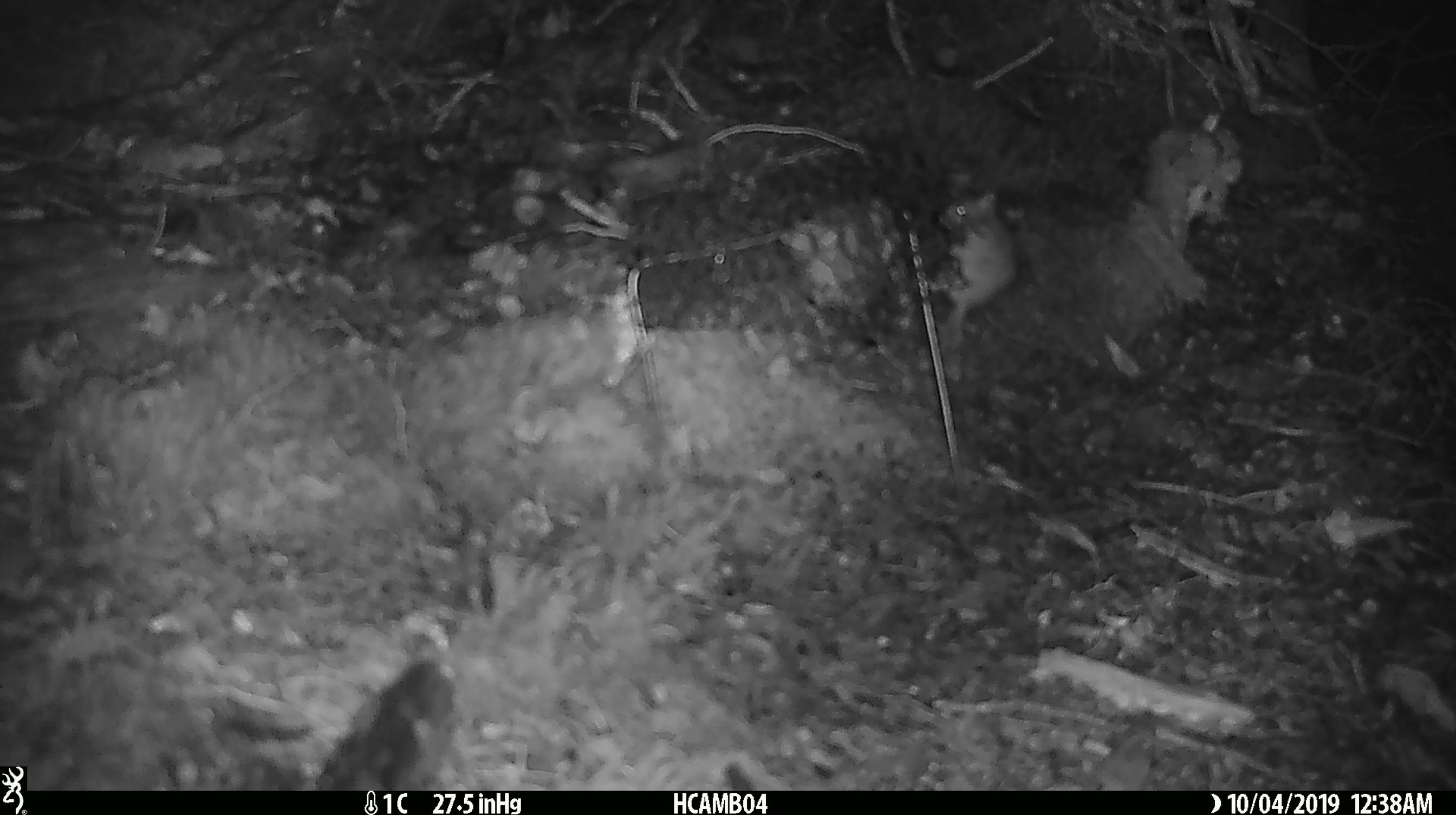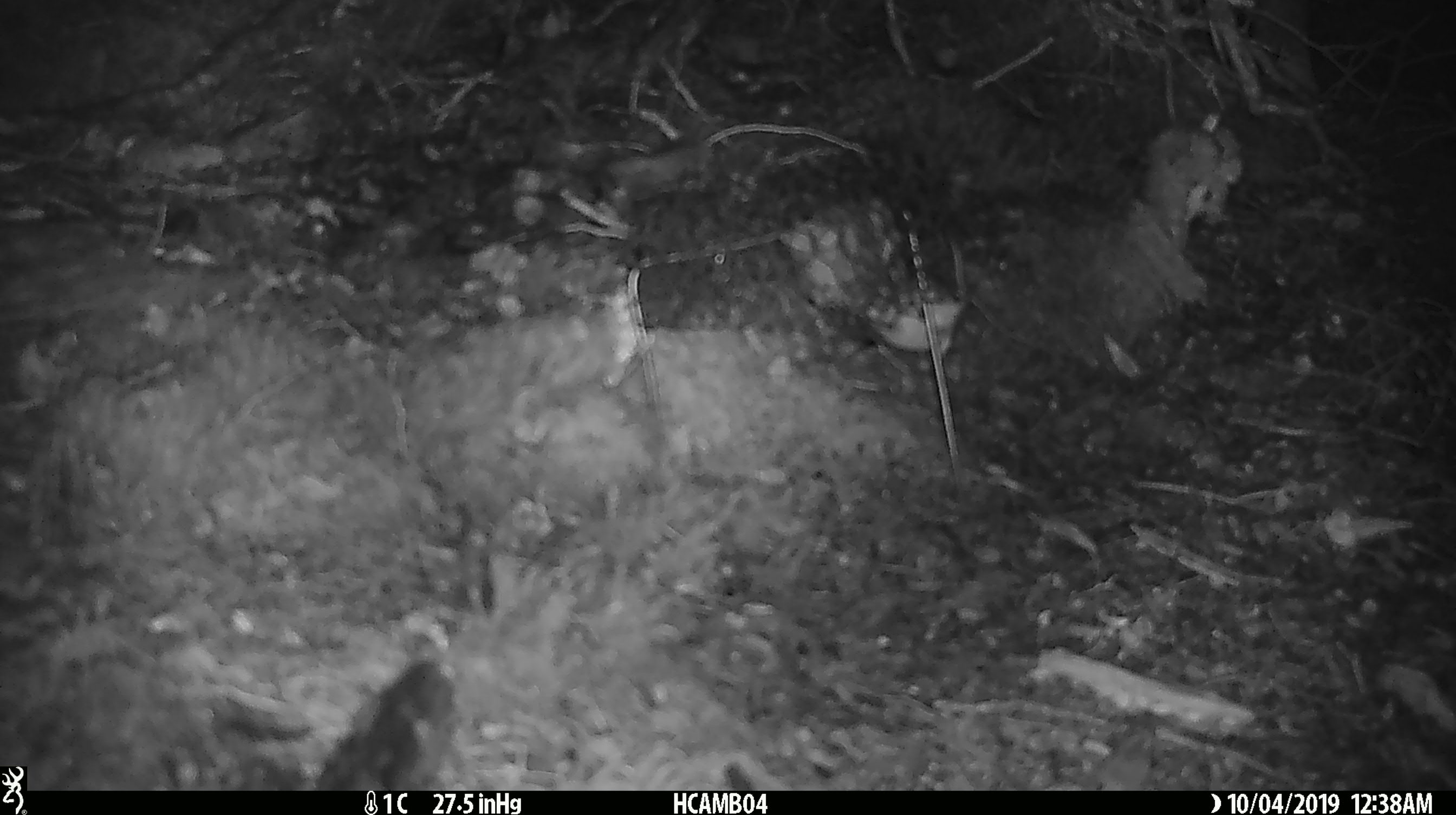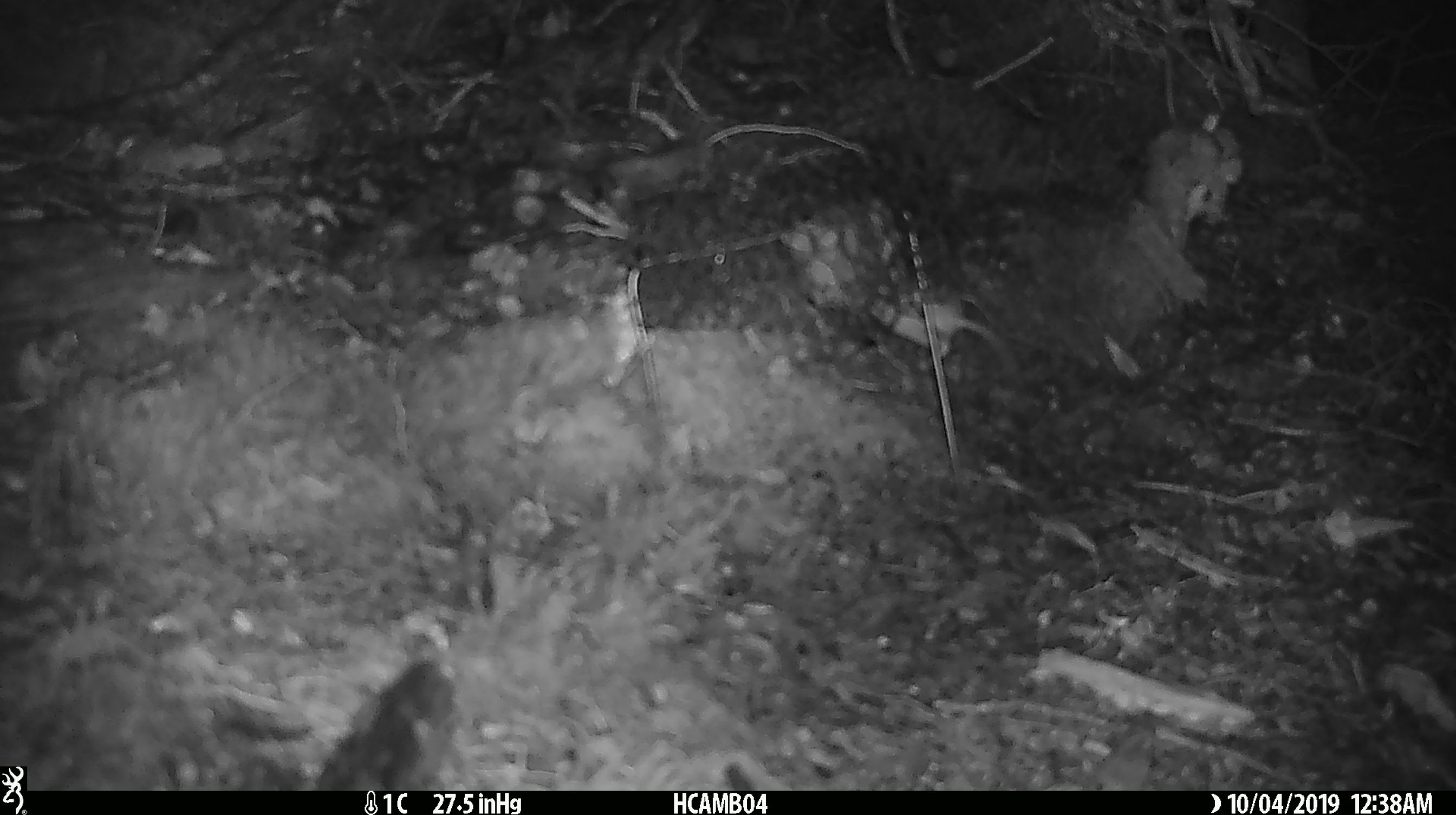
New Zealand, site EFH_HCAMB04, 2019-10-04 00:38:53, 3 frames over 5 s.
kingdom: Animalia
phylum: Chordata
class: Mammalia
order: Rodentia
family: Muridae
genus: Mus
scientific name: Mus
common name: mouse